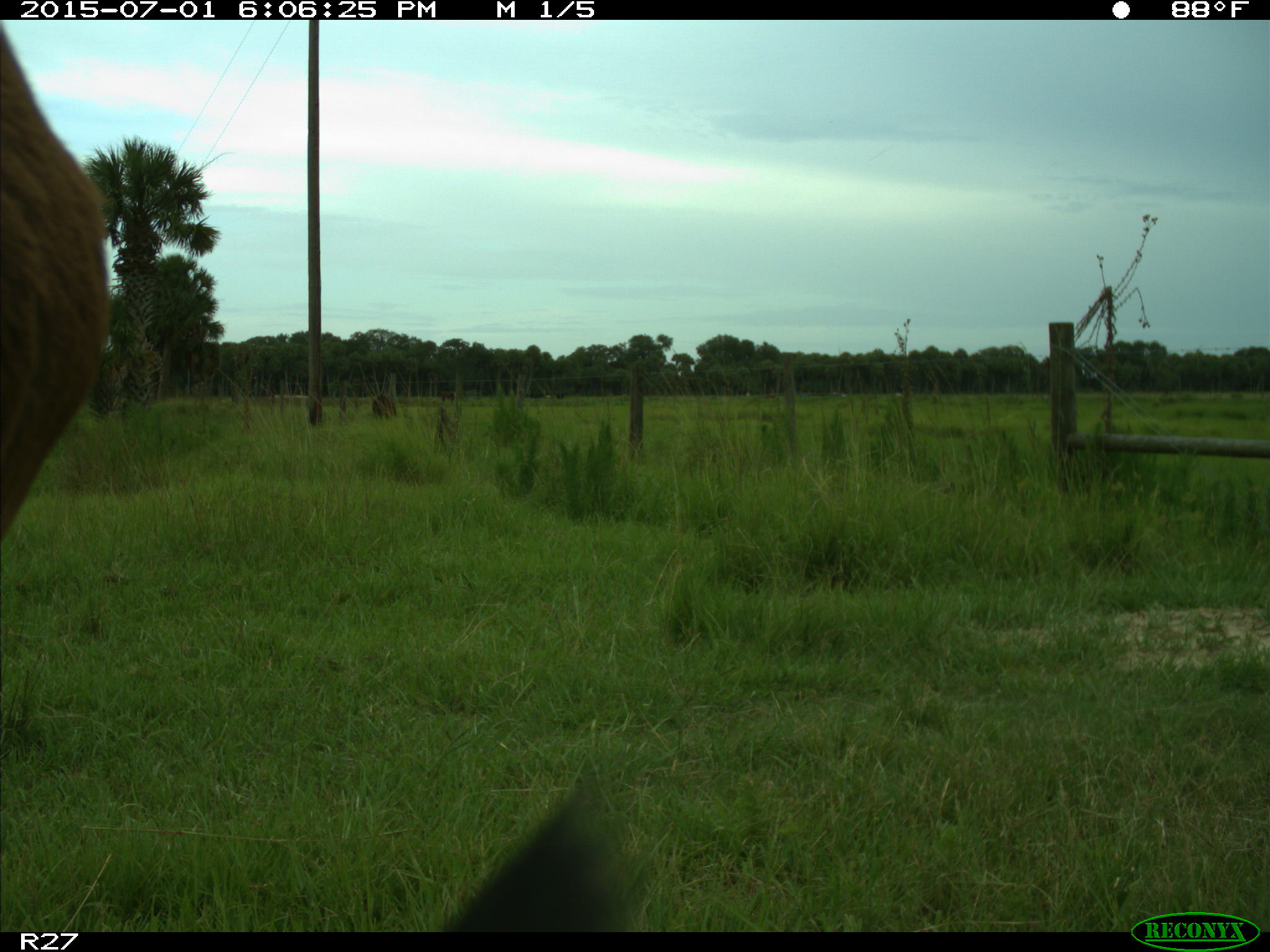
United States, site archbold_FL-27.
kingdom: Animalia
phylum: Chordata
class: Mammalia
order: Artiodactyla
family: Bovidae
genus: Bos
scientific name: Bos taurus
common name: domestic cow